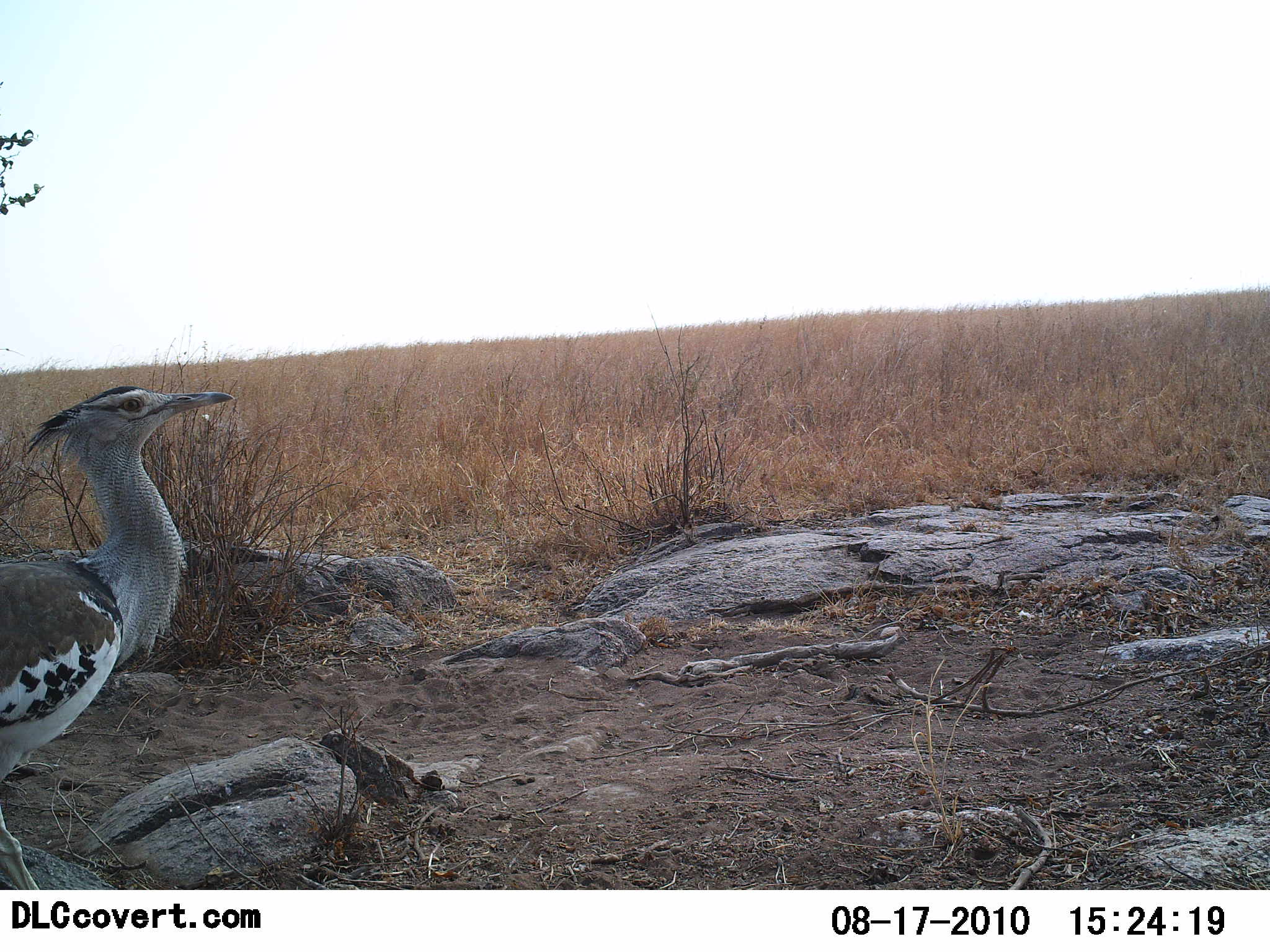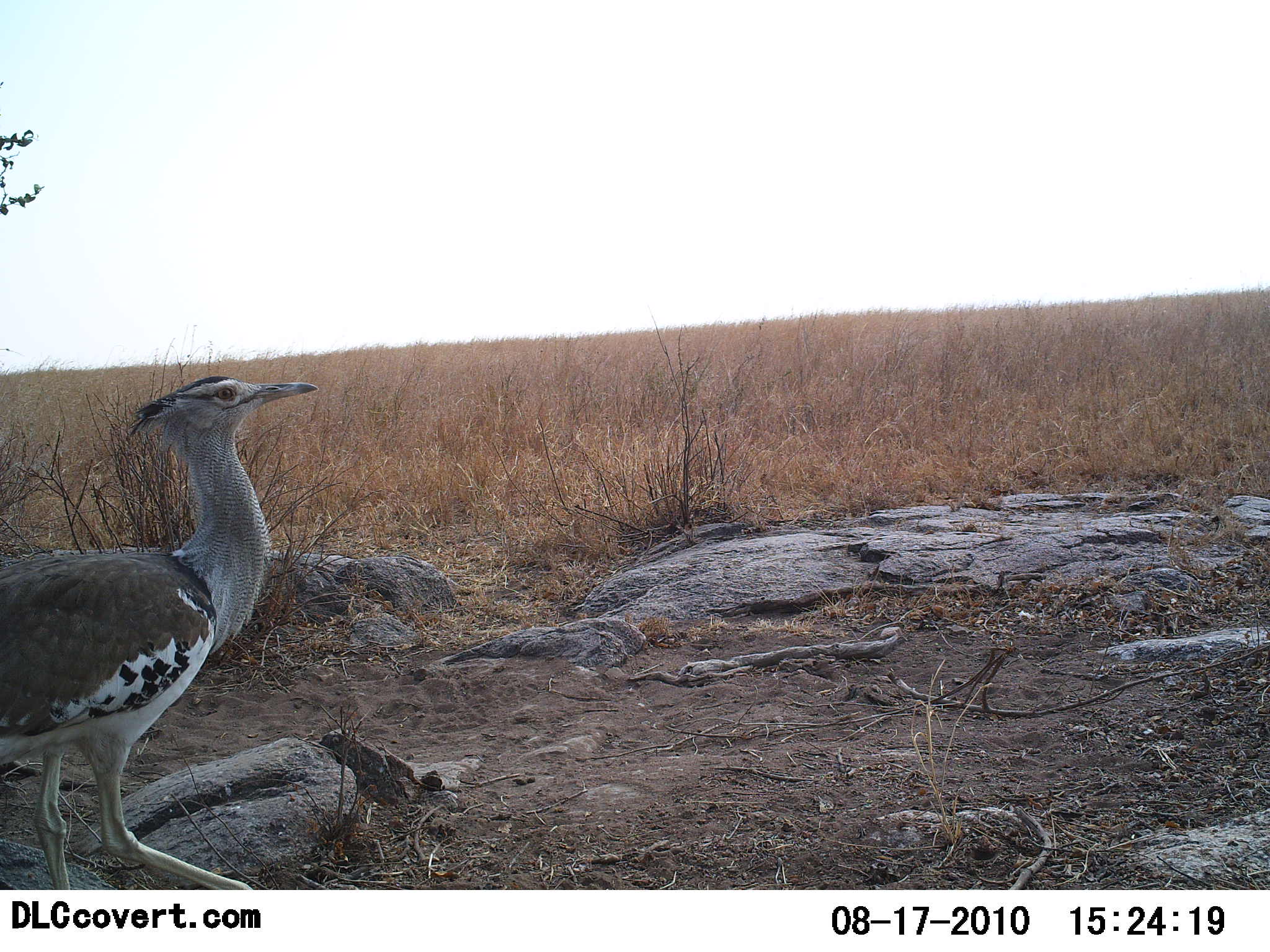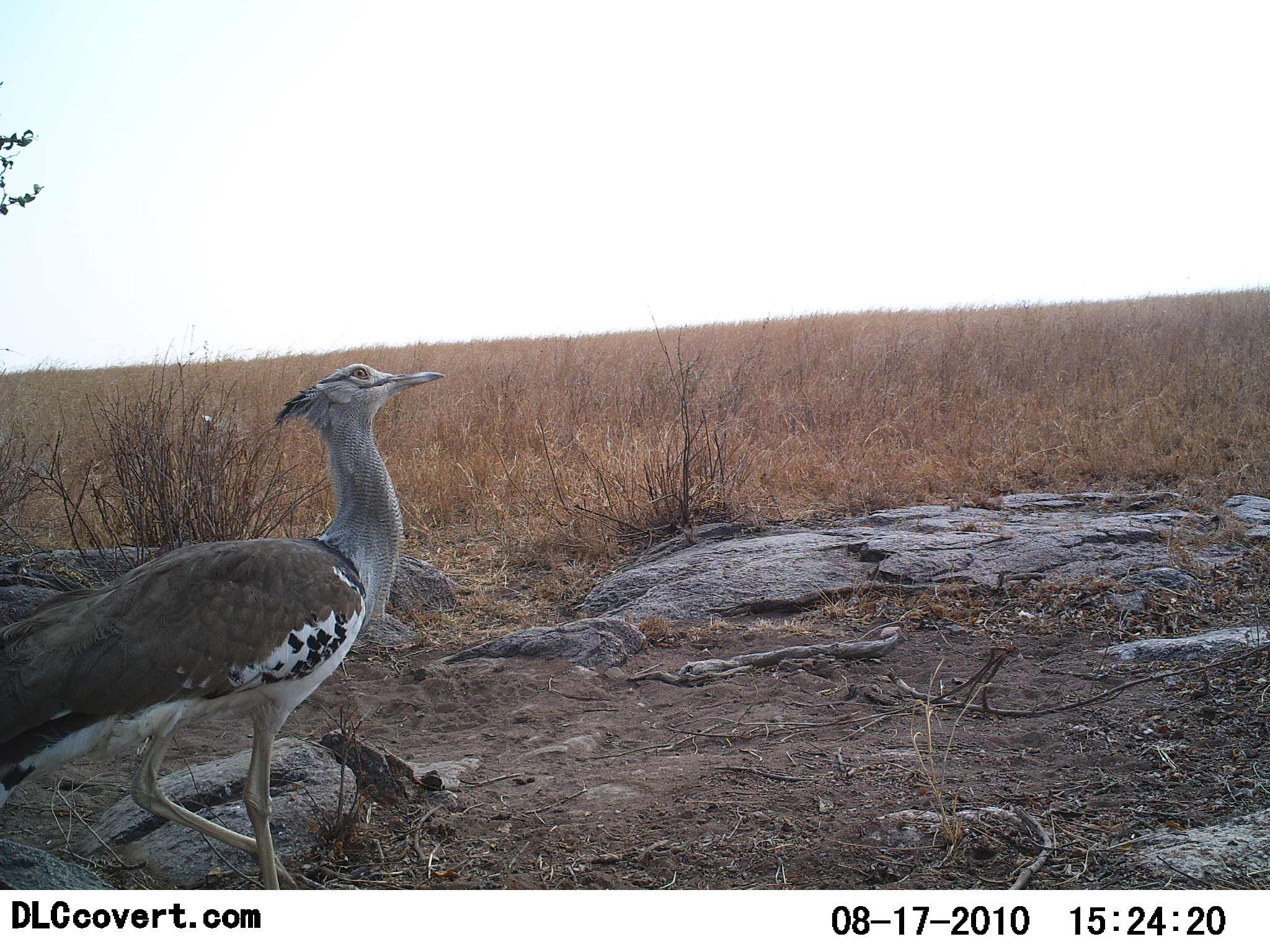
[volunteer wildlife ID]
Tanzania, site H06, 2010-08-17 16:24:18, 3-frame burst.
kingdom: Animalia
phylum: Chordata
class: Aves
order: Otidiformes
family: Otididae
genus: Ardeotis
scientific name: Ardeotis kori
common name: kori bustard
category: koribustard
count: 1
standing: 28%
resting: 0%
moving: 78%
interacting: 0%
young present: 0%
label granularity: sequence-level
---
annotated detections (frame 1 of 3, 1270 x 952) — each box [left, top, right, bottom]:
animal: [0, 385, 236, 890]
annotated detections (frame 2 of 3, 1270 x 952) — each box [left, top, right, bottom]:
animal: [0, 375, 318, 890]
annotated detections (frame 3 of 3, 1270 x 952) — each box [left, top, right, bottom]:
animal: [0, 363, 444, 889]